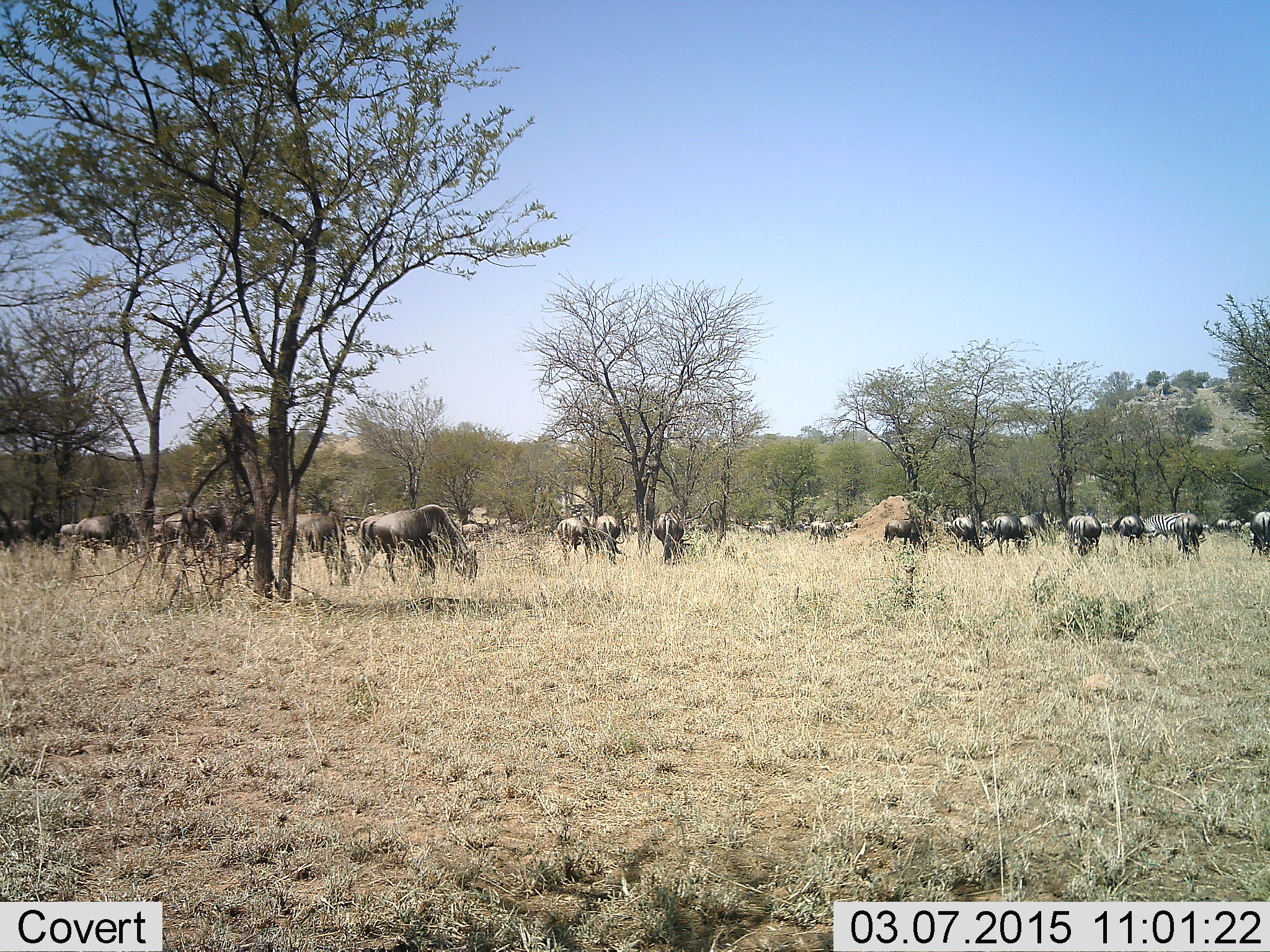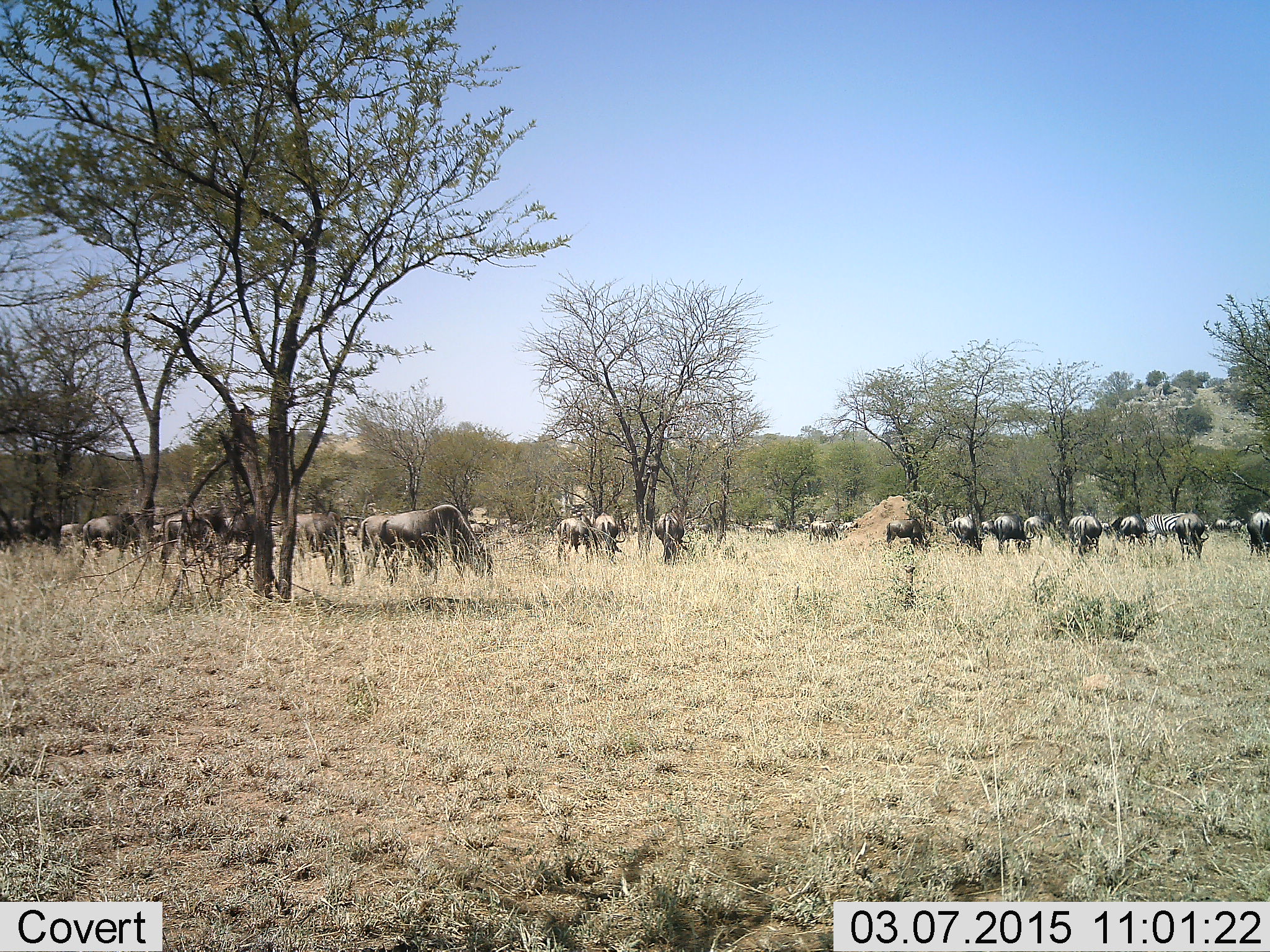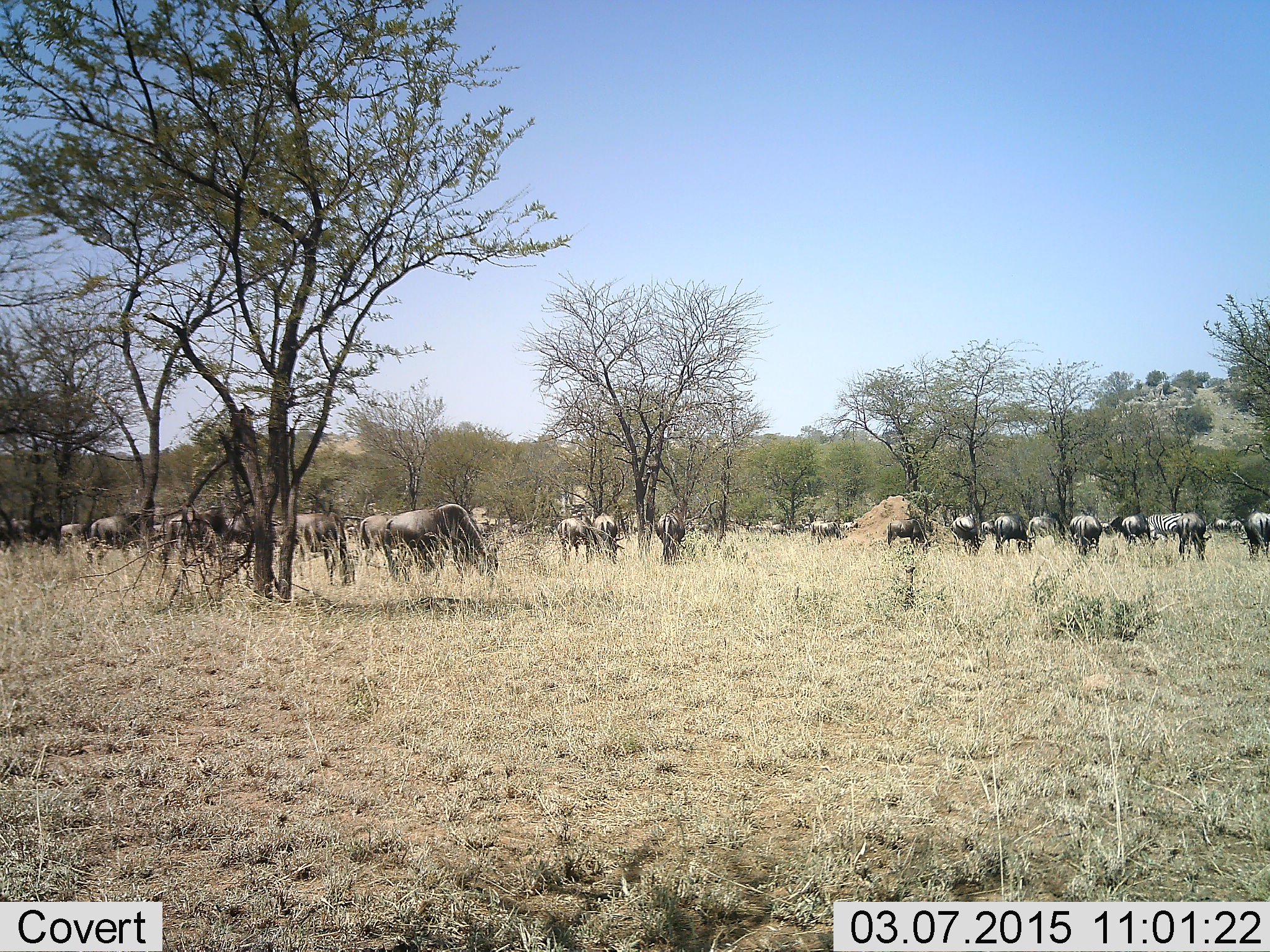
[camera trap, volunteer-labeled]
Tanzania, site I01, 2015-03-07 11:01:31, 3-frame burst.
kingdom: Animalia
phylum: Chordata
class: Mammalia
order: Artiodactyla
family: Bovidae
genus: Connochaetes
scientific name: Connochaetes taurinus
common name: blue wildebeest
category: wildebeest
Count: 11-50.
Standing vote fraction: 38%.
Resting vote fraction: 8%.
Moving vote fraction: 38%.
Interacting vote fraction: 0%.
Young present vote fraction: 0%.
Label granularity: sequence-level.